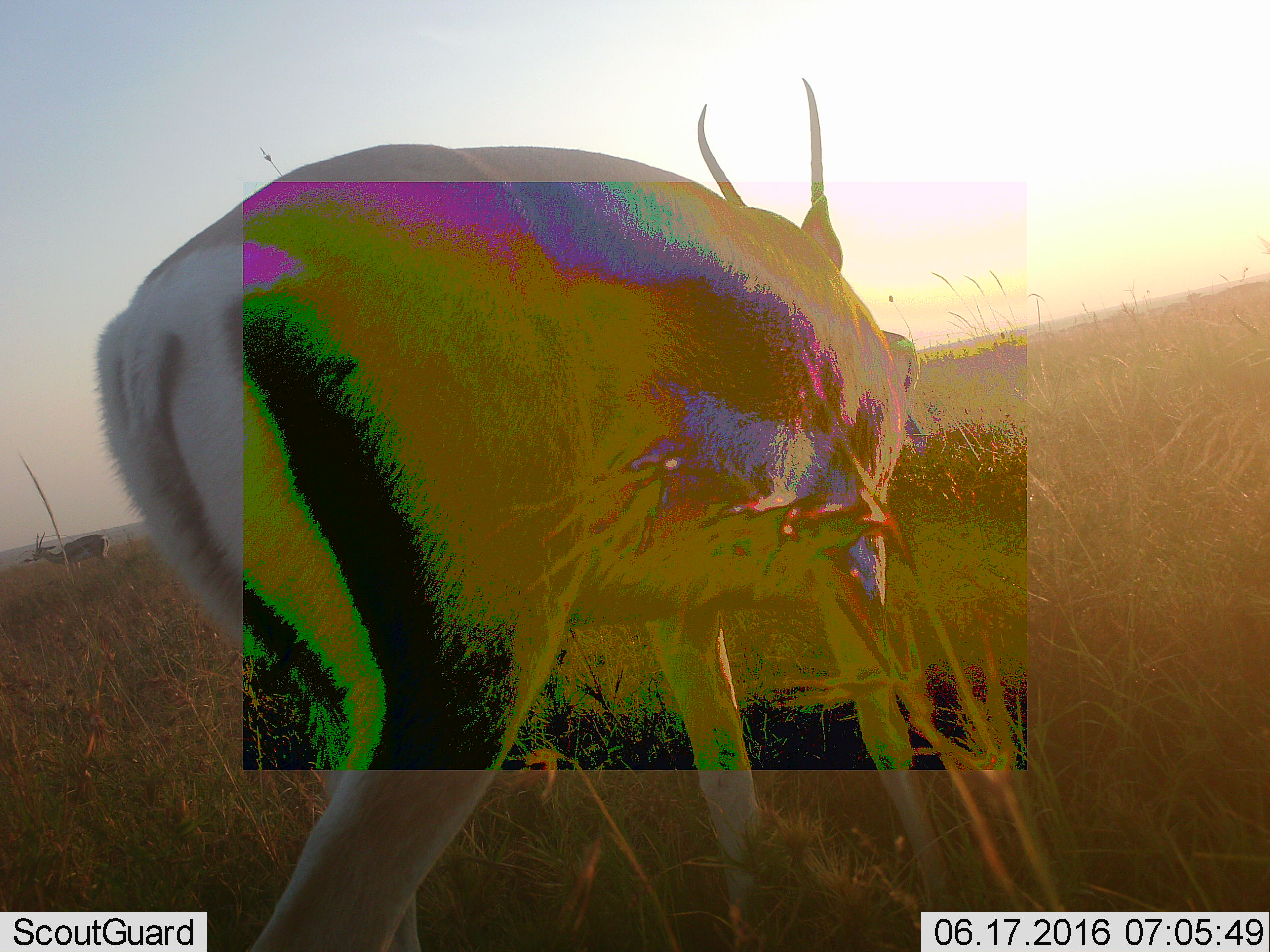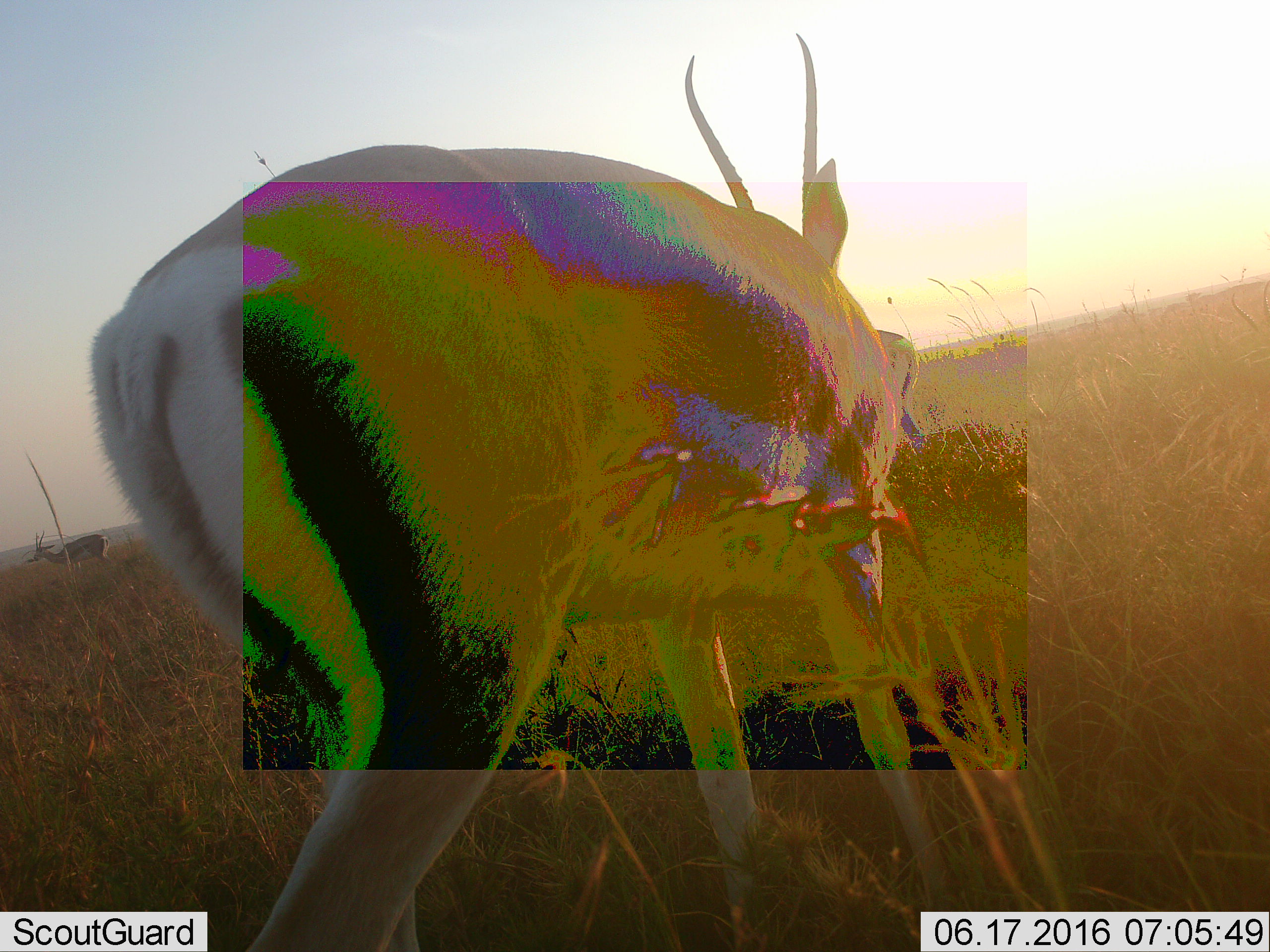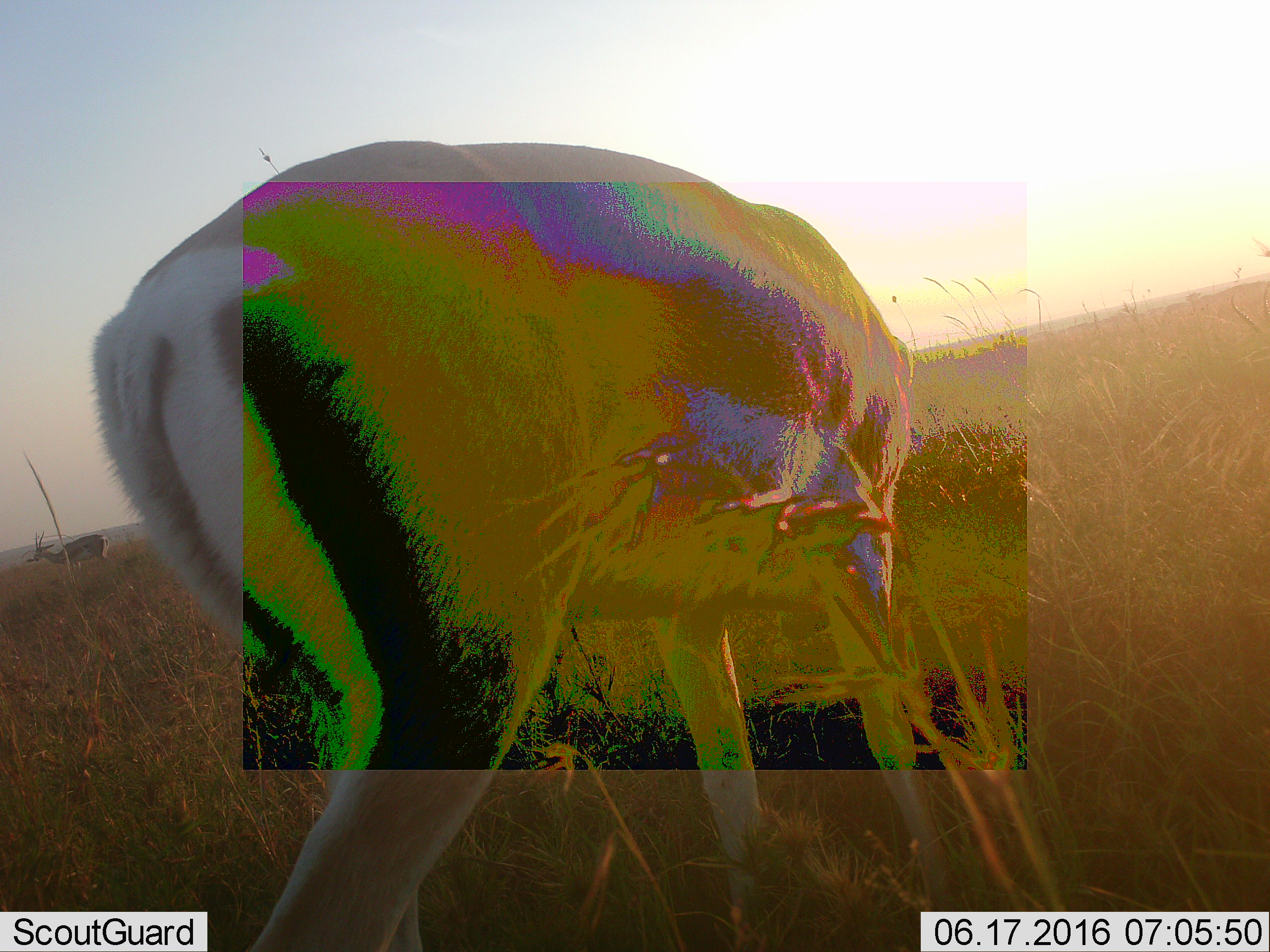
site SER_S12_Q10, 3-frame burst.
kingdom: Animalia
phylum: Chordata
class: Mammalia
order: Artiodactyla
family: Bovidae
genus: Eudorcas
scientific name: Eudorcas thomsonii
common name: thomson's gazelle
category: gazellethomsons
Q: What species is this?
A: Gazellethomsons (thomson's gazelle) (Eudorcas thomsonii).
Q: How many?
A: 2.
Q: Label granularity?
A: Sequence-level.